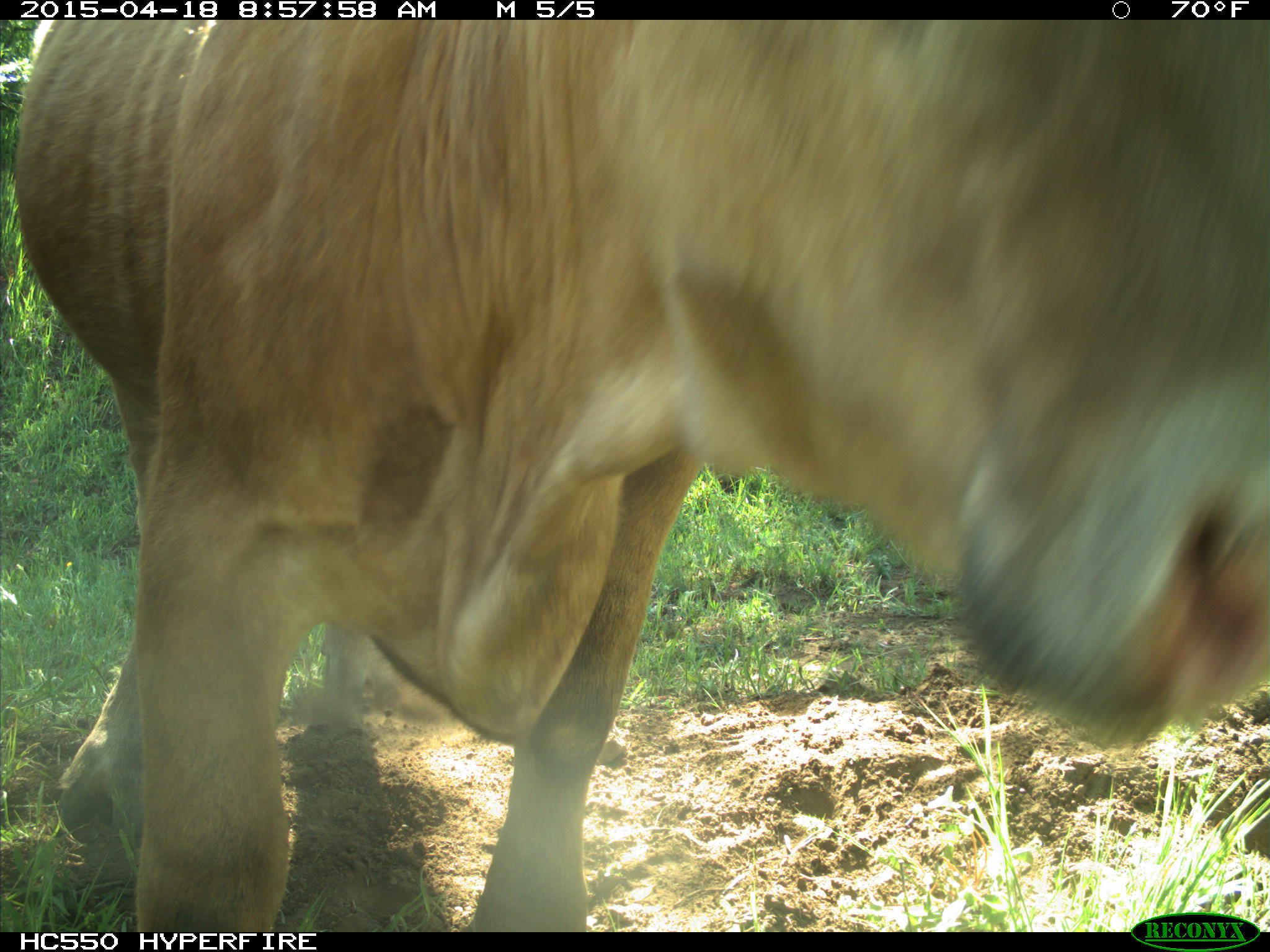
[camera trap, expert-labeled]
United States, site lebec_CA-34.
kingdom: Animalia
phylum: Chordata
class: Mammalia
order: Artiodactyla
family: Bovidae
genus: Bos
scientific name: Bos taurus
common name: domestic cow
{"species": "Bos taurus (domestic cow)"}